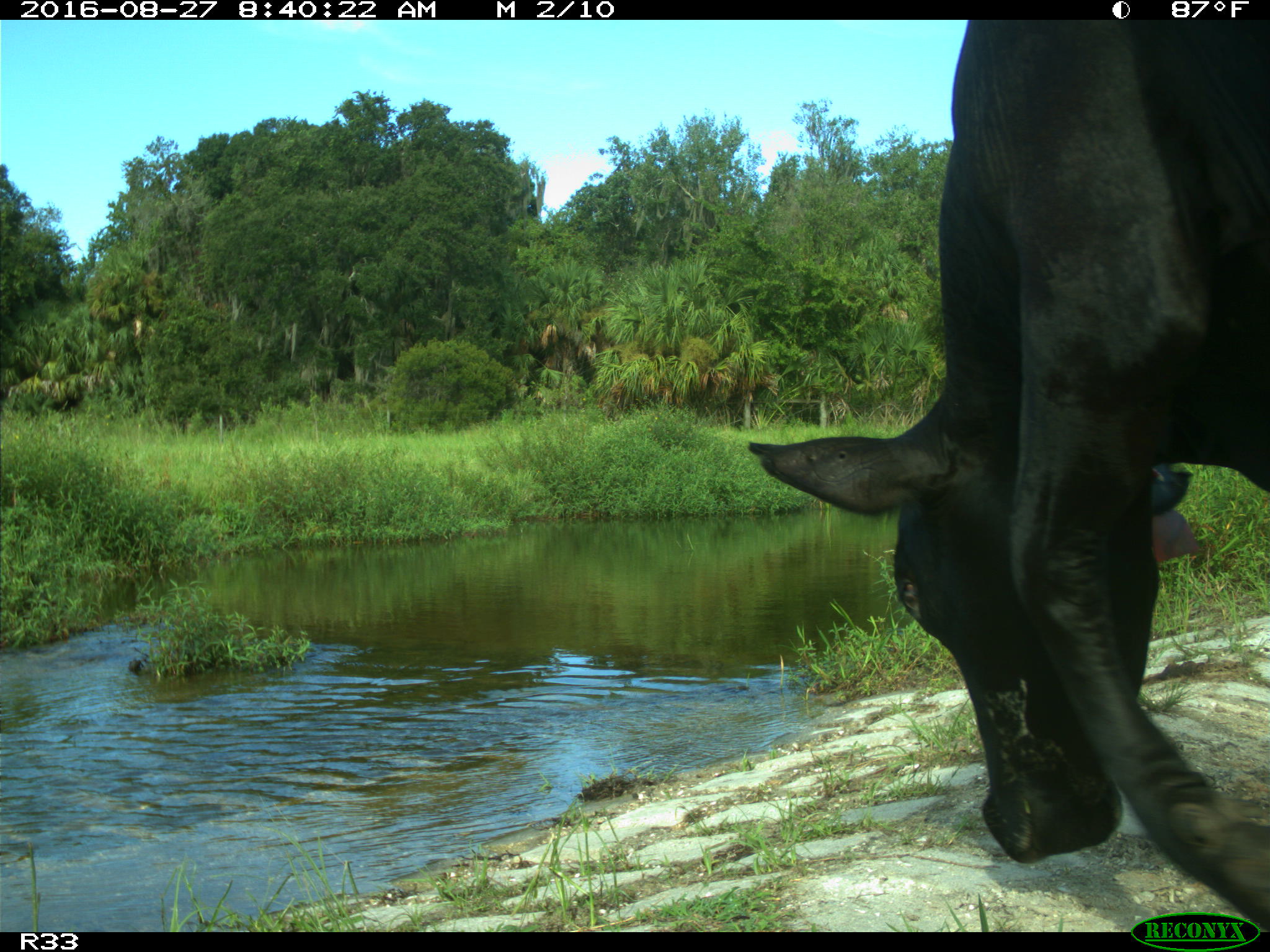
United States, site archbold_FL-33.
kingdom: Animalia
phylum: Chordata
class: Mammalia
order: Artiodactyla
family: Bovidae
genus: Bos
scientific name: Bos taurus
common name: domestic cow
Bos taurus (domestic cow).